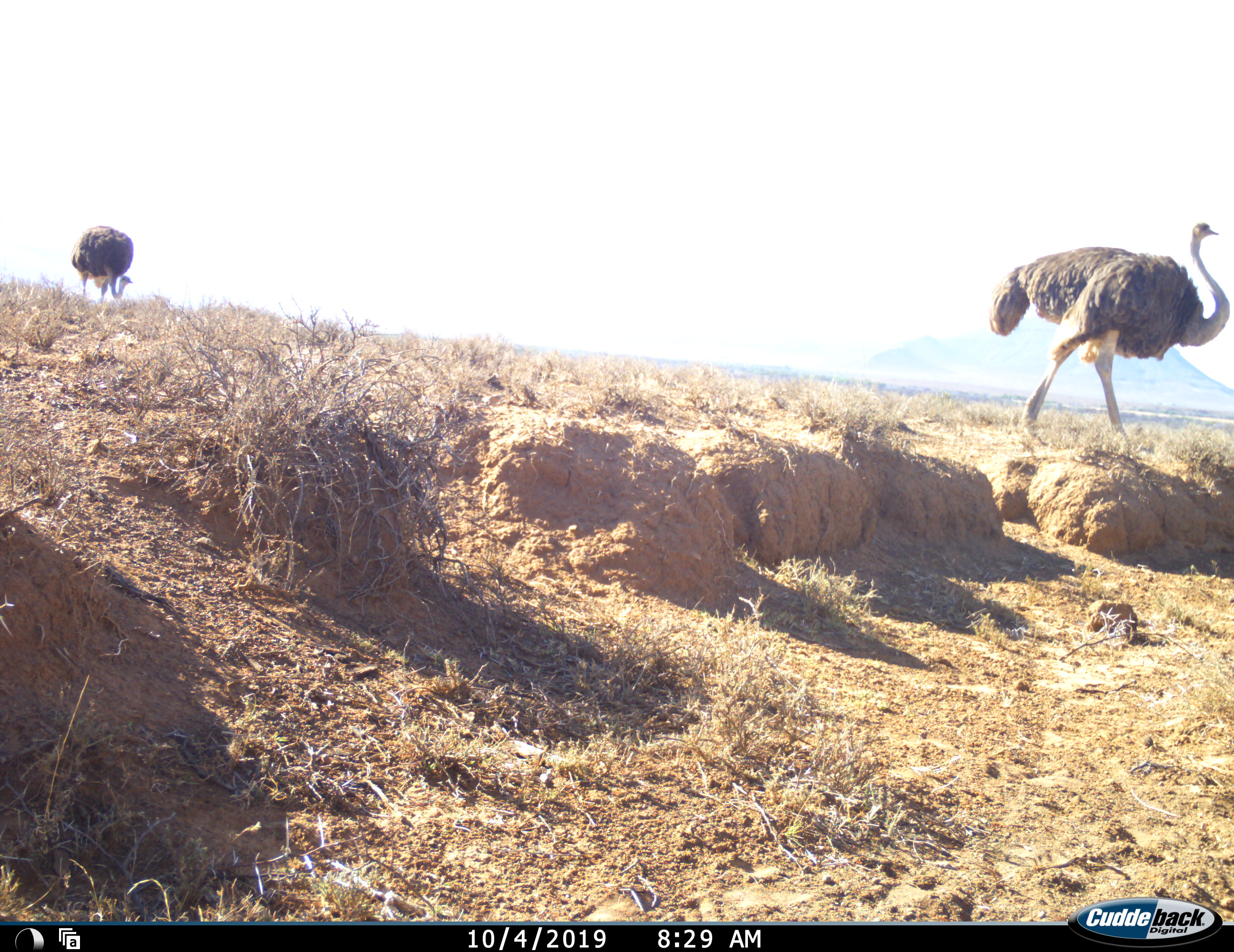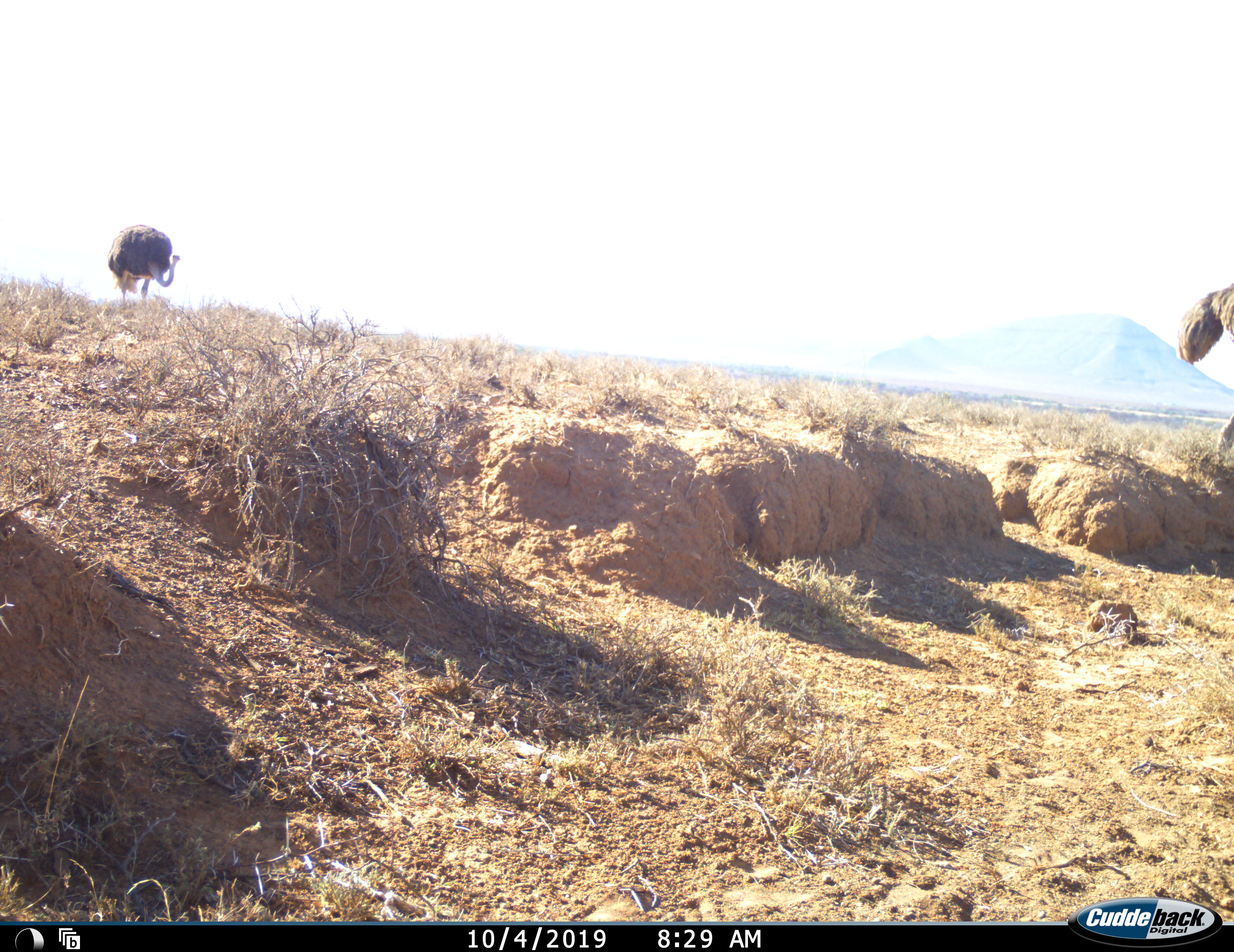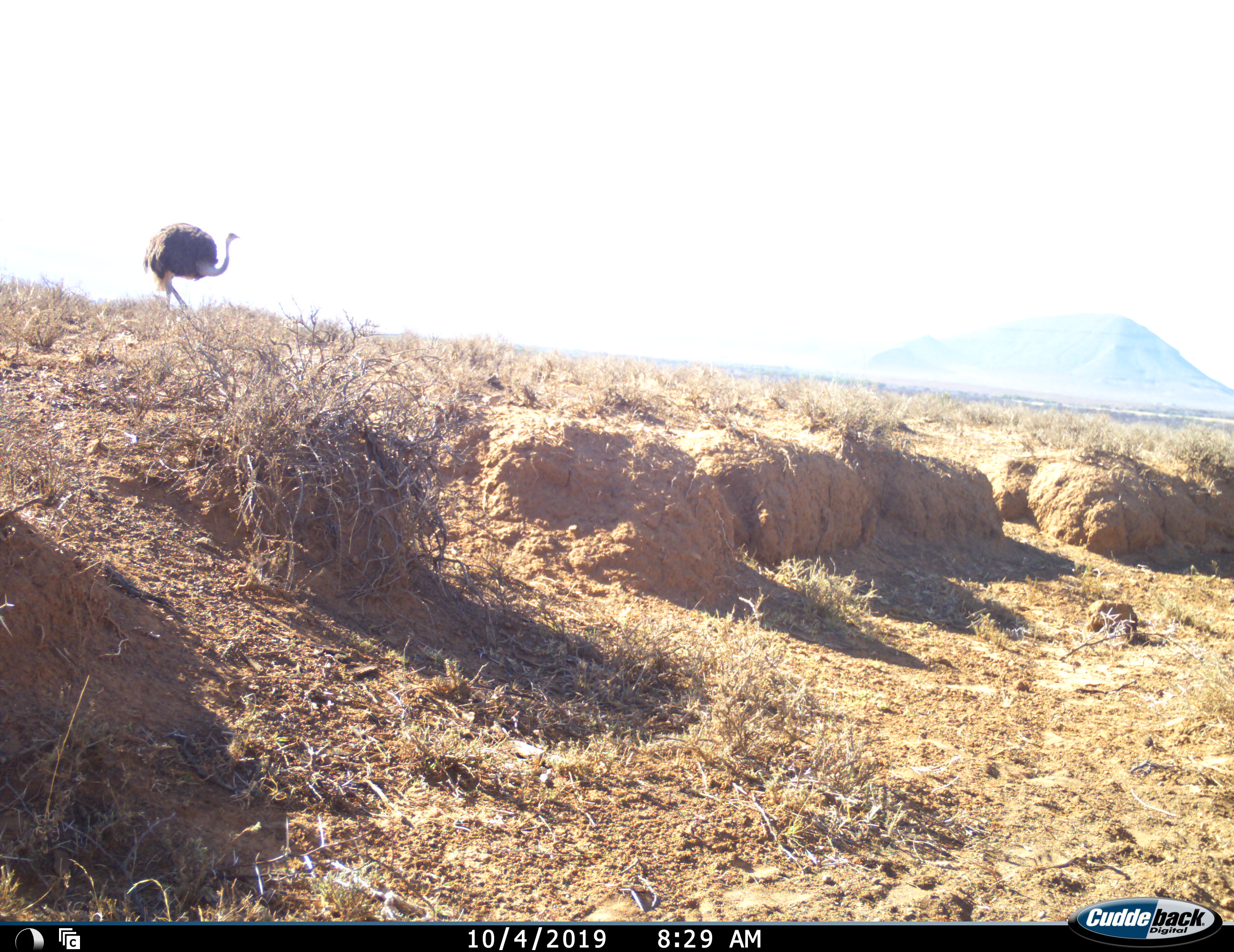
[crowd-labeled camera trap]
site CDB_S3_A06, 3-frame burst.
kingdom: Animalia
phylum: Chordata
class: Aves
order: Struthioniformes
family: Struthionidae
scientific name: Struthionidae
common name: ostrich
Ostrich (Struthionidae), count 2. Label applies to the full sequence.